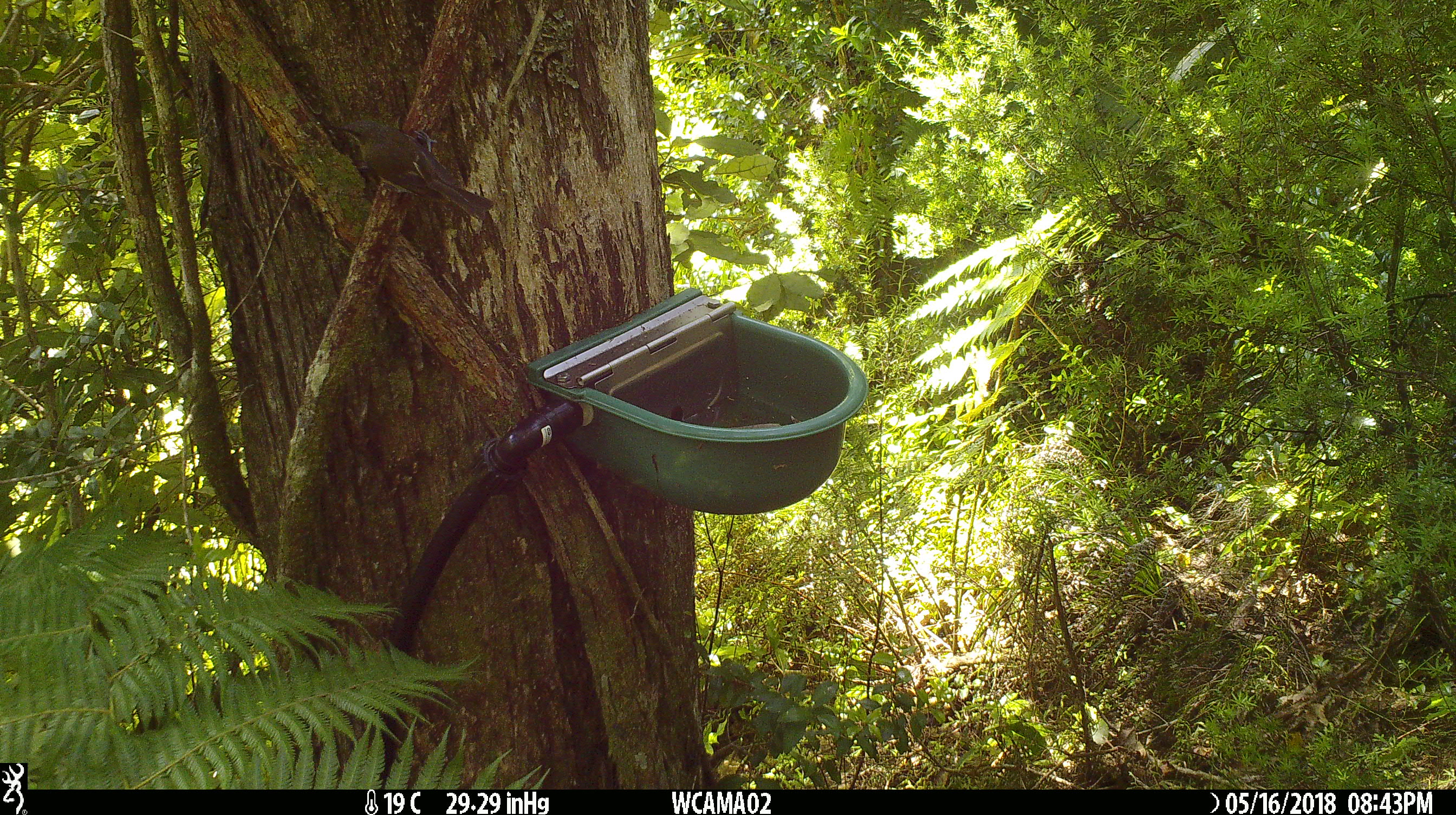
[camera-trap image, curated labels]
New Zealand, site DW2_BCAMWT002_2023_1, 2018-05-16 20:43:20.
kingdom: Animalia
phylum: Chordata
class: Aves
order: Passeriformes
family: Meliphagidae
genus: Anthornis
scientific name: Anthornis melanura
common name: new zealand bellbird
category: bellbird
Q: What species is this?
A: Bellbird (new zealand bellbird) (Anthornis melanura).